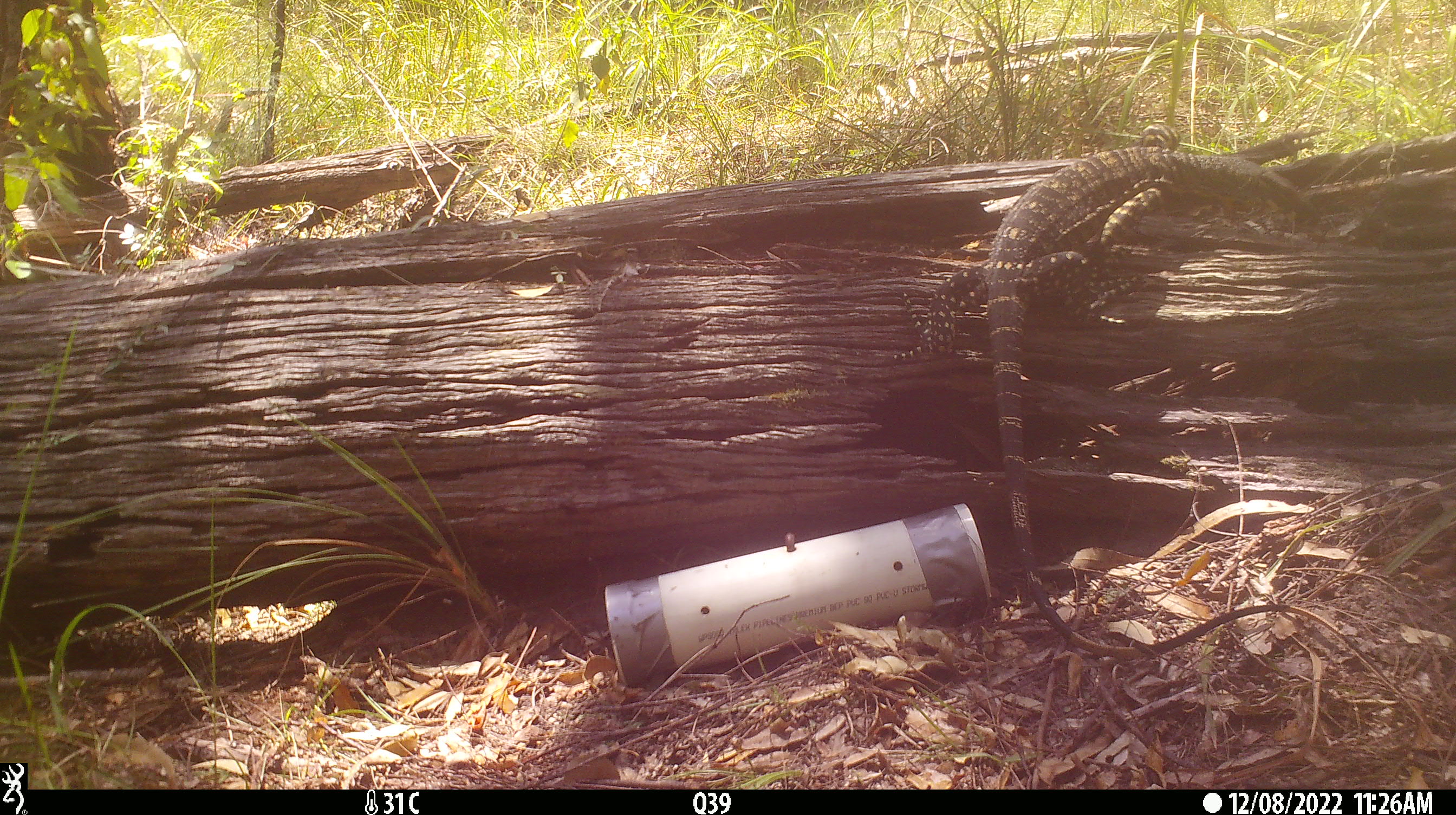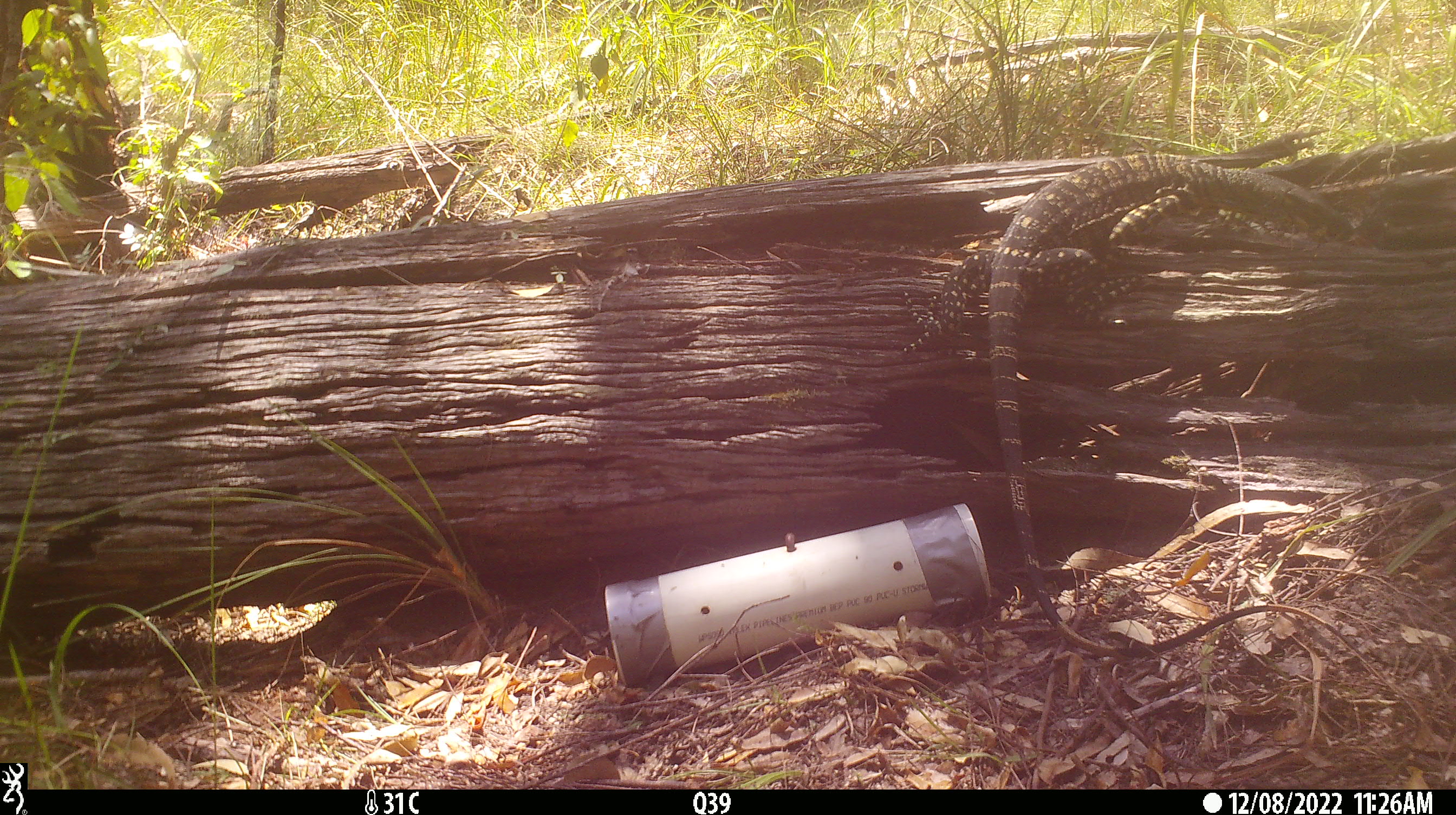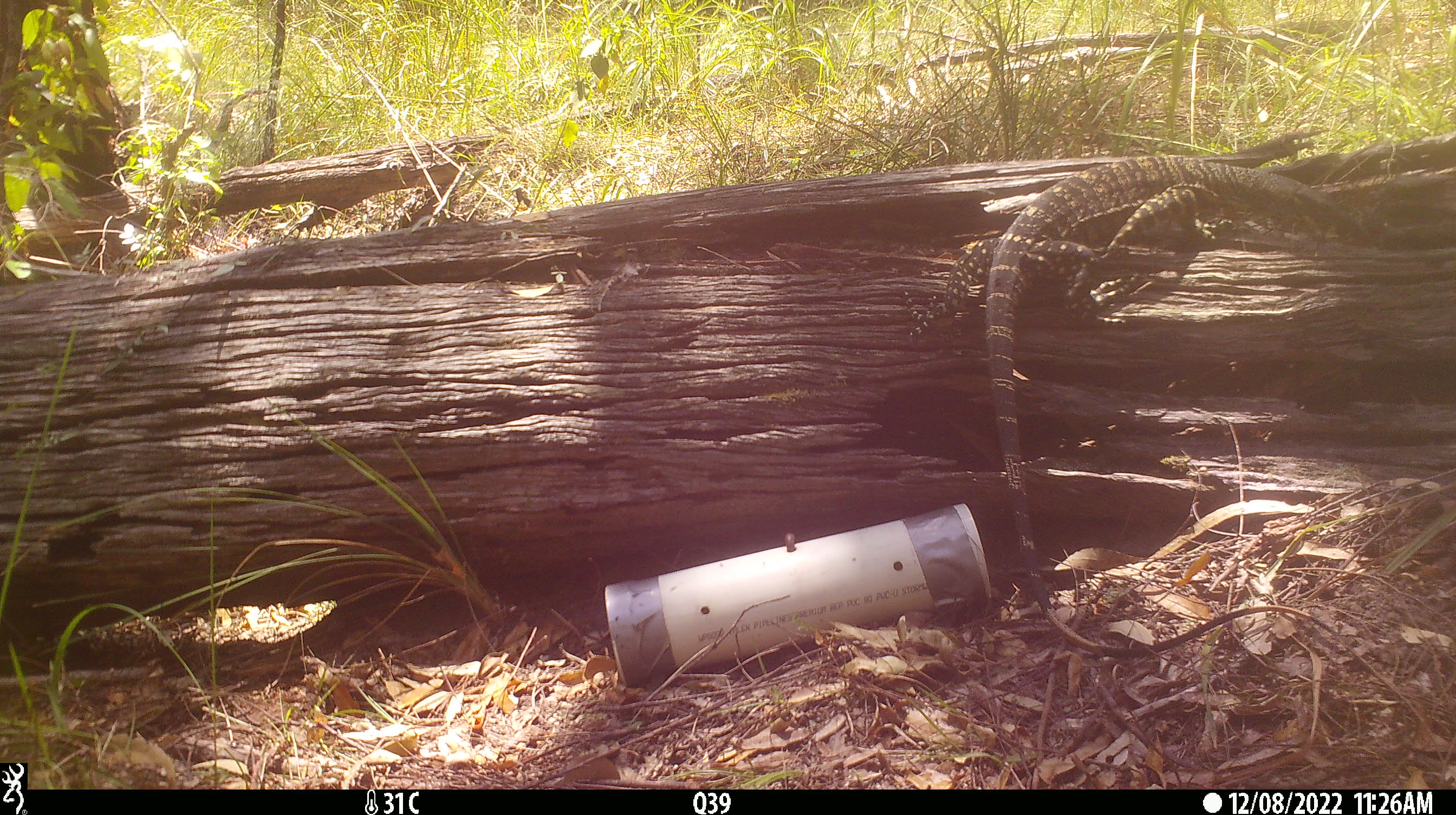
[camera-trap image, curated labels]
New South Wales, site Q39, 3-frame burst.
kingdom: Animalia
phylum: Chordata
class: Reptilia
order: Squamata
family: Varanidae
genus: Varanus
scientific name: Varanus varius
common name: lace monitor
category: goanna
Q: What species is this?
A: Goanna (lace monitor) (Varanus varius).